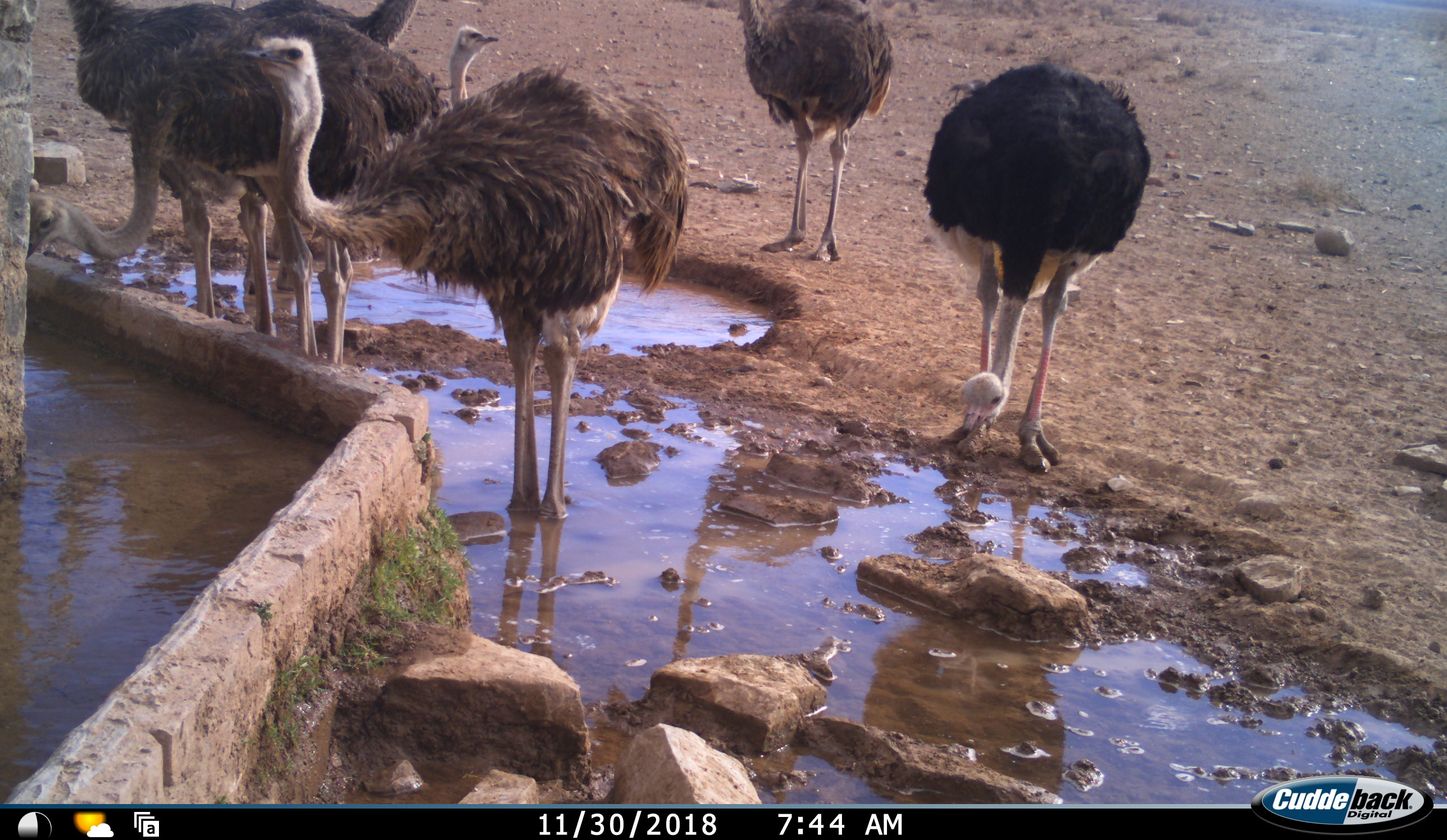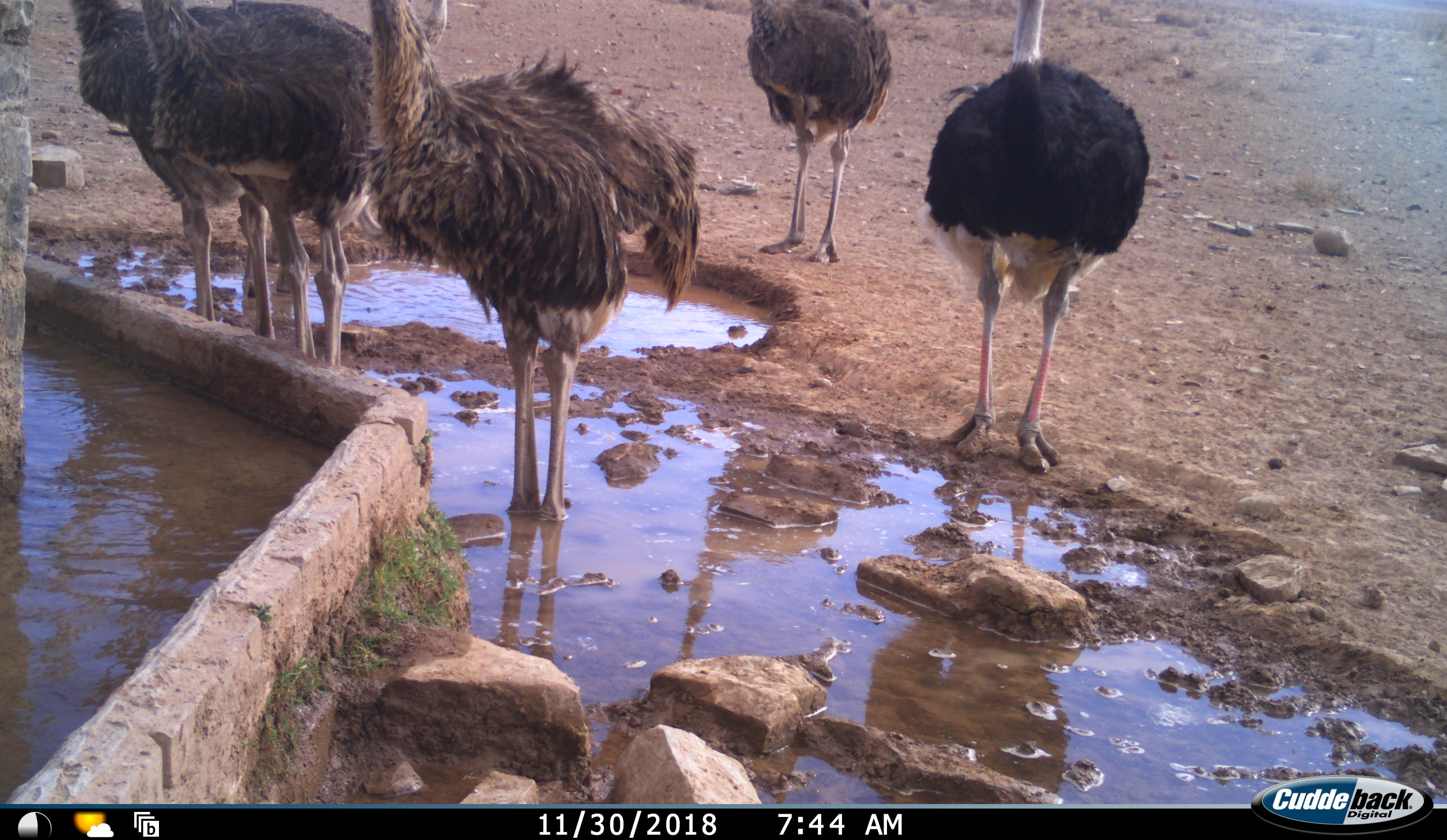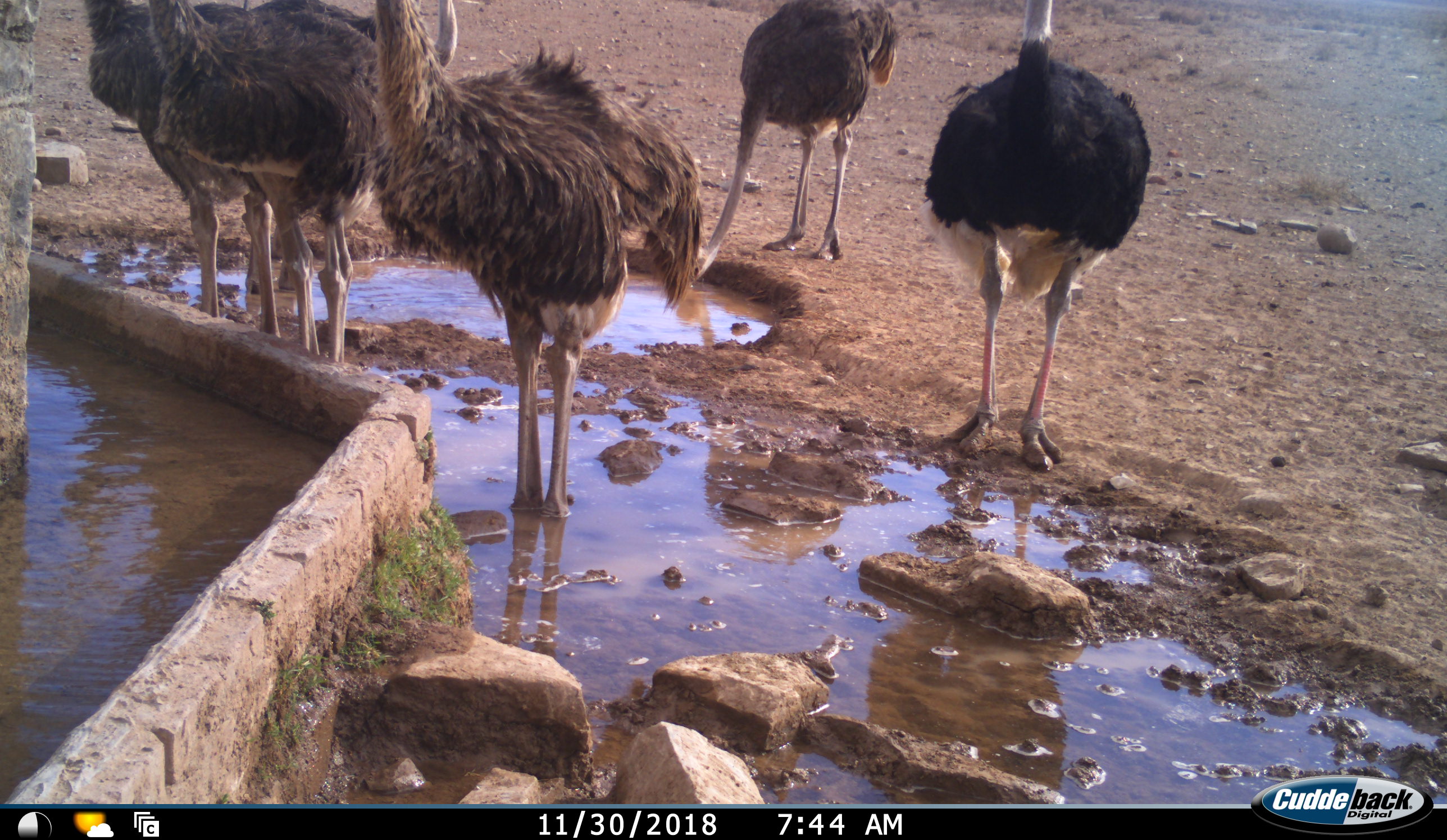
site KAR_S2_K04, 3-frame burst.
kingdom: Animalia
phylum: Chordata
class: Aves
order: Struthioniformes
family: Struthionidae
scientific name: Struthionidae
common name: ostrich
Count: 7.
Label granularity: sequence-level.